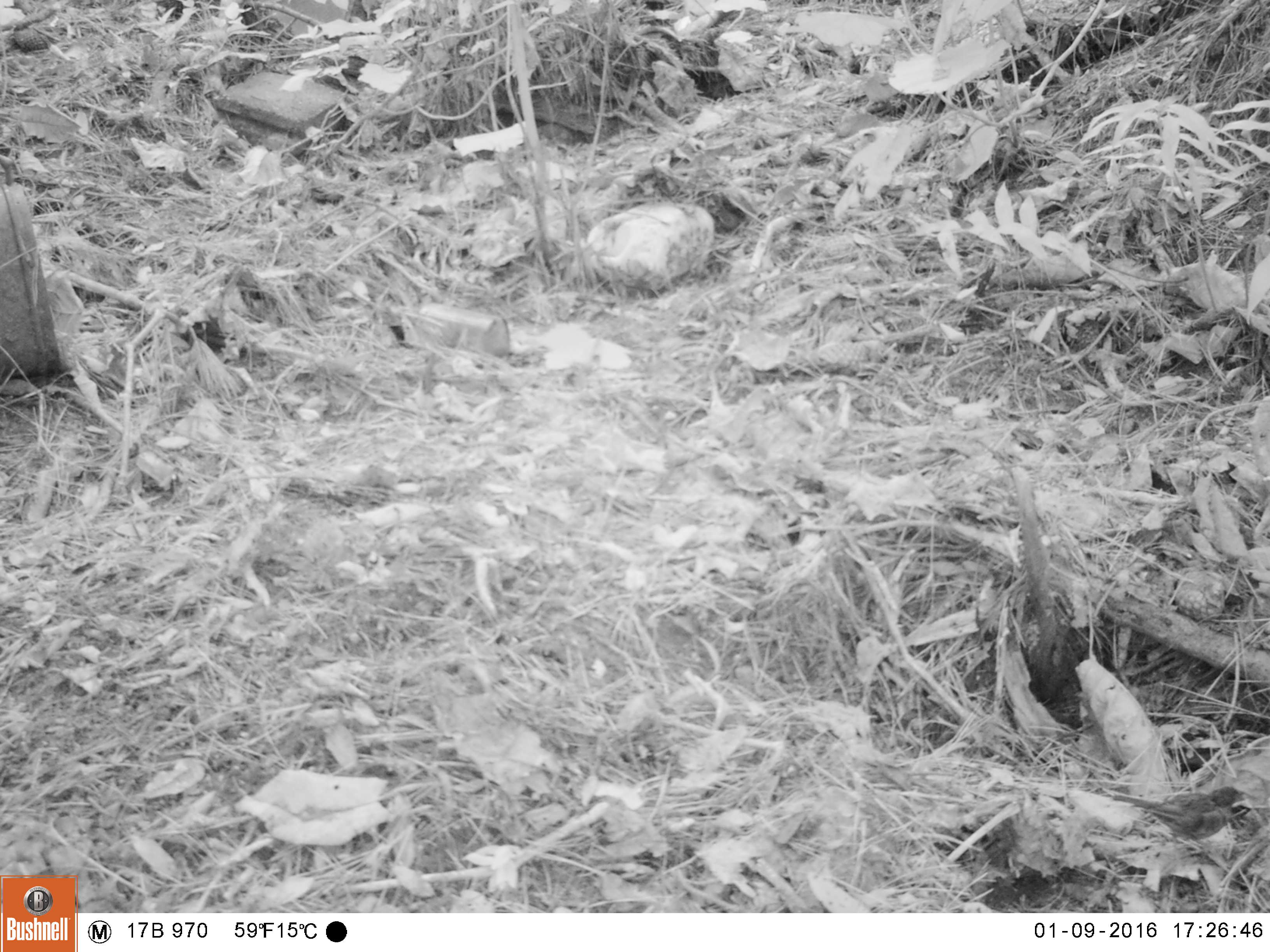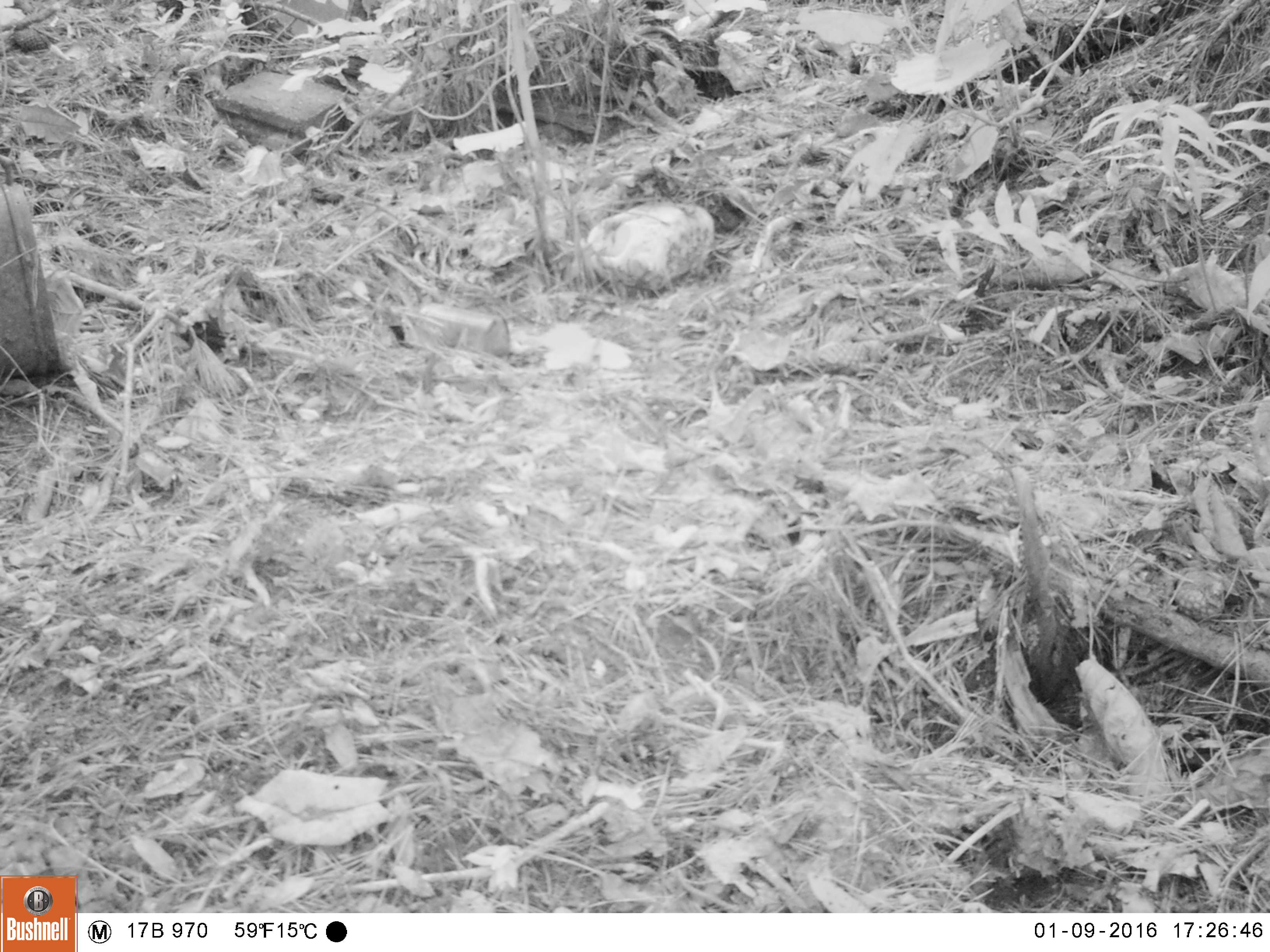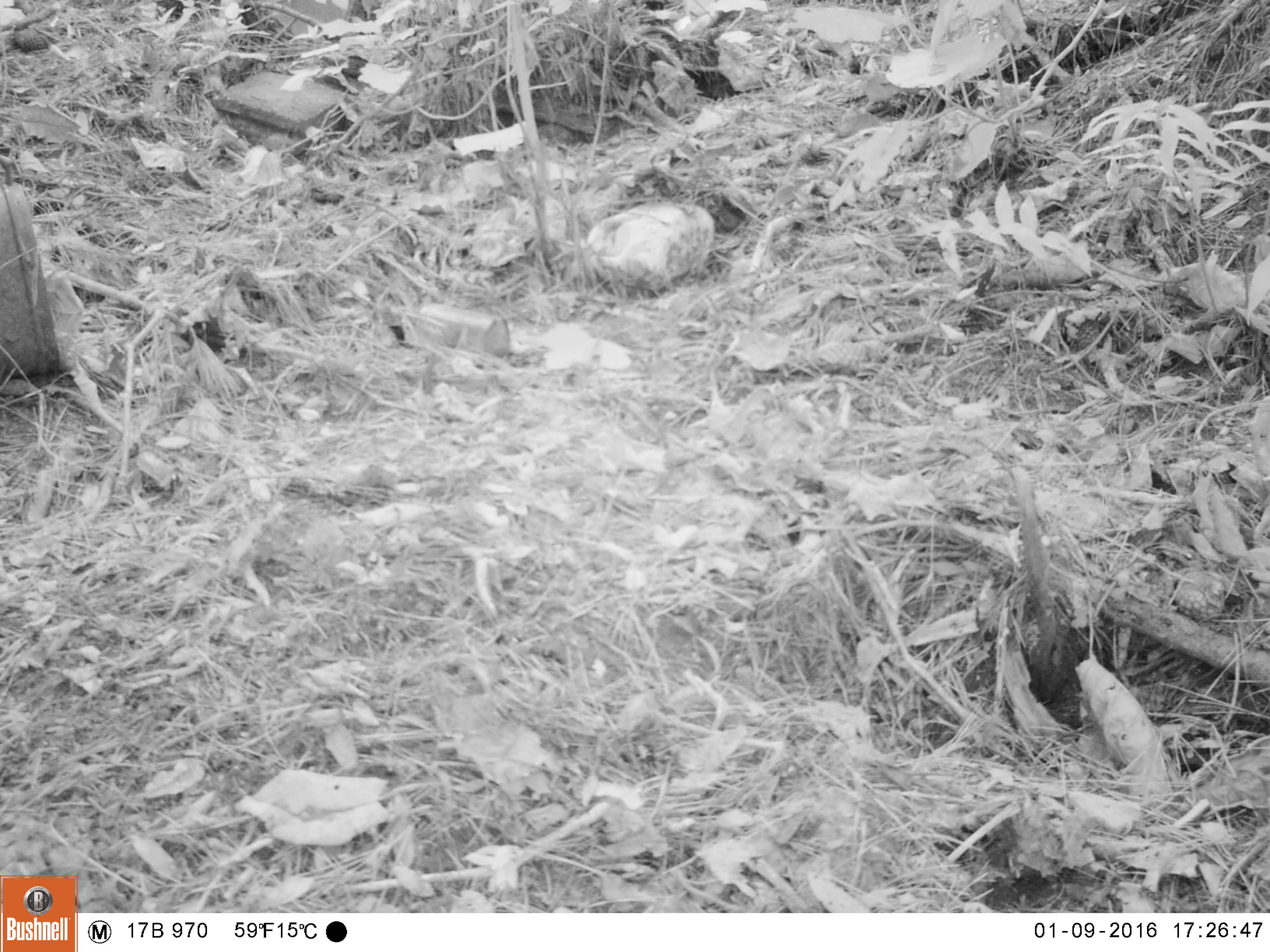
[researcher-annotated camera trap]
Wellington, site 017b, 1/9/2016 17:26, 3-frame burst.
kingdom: Animalia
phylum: Chordata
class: Aves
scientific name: Aves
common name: bird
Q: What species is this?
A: Bird (Aves).